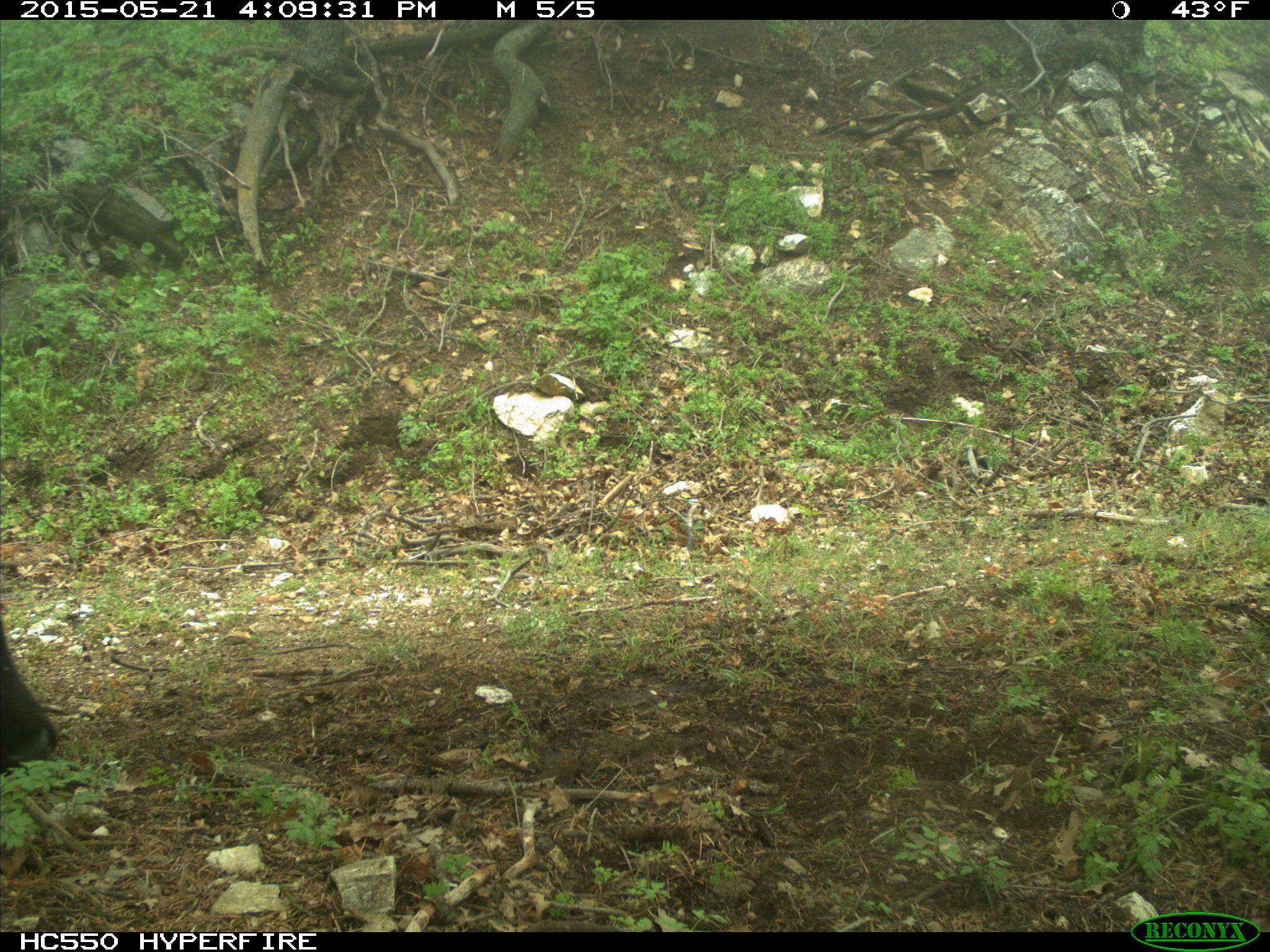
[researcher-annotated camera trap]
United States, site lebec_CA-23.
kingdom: Animalia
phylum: Chordata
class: Mammalia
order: Artiodactyla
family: Bovidae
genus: Bos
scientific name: Bos taurus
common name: domestic cow